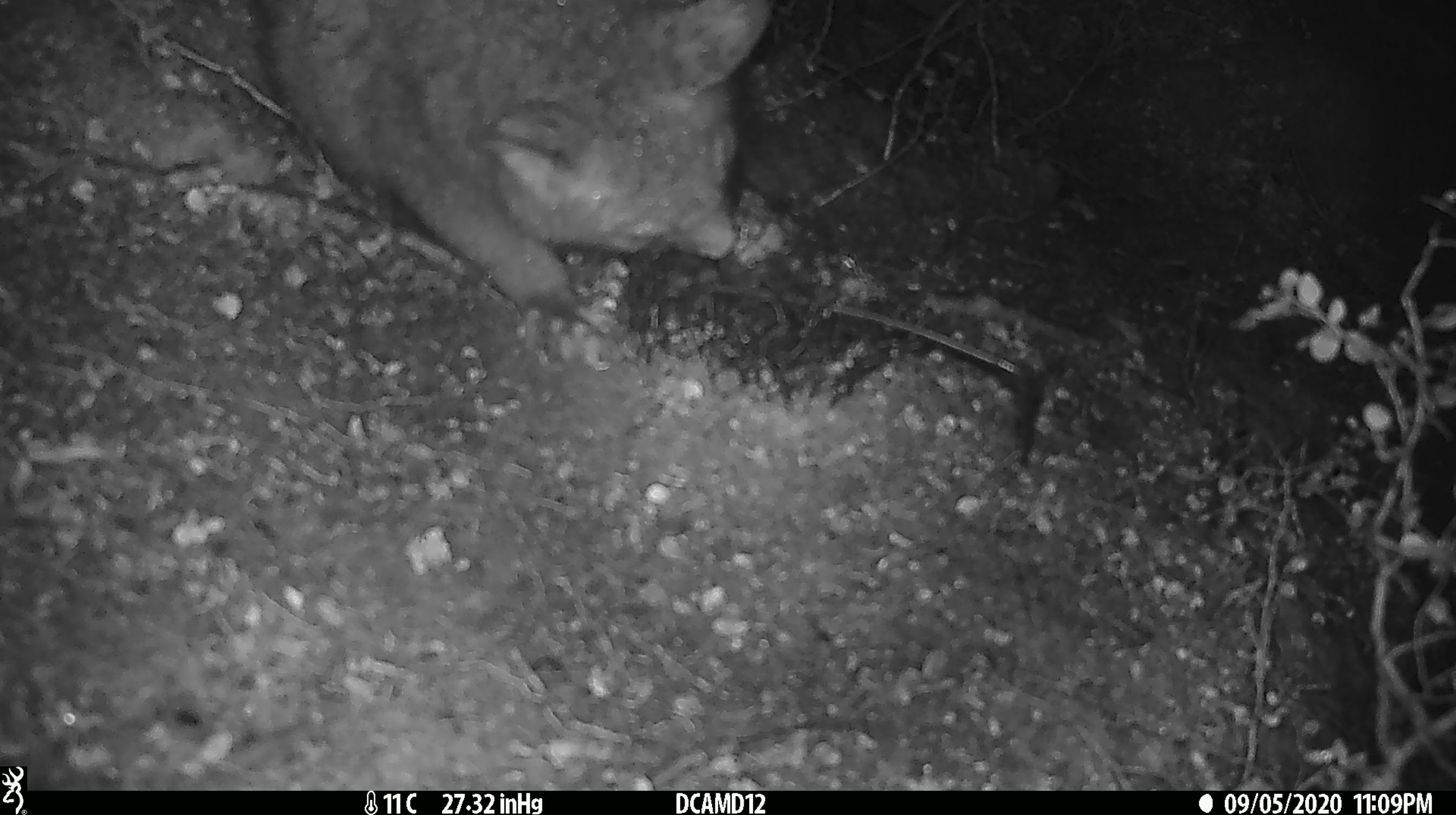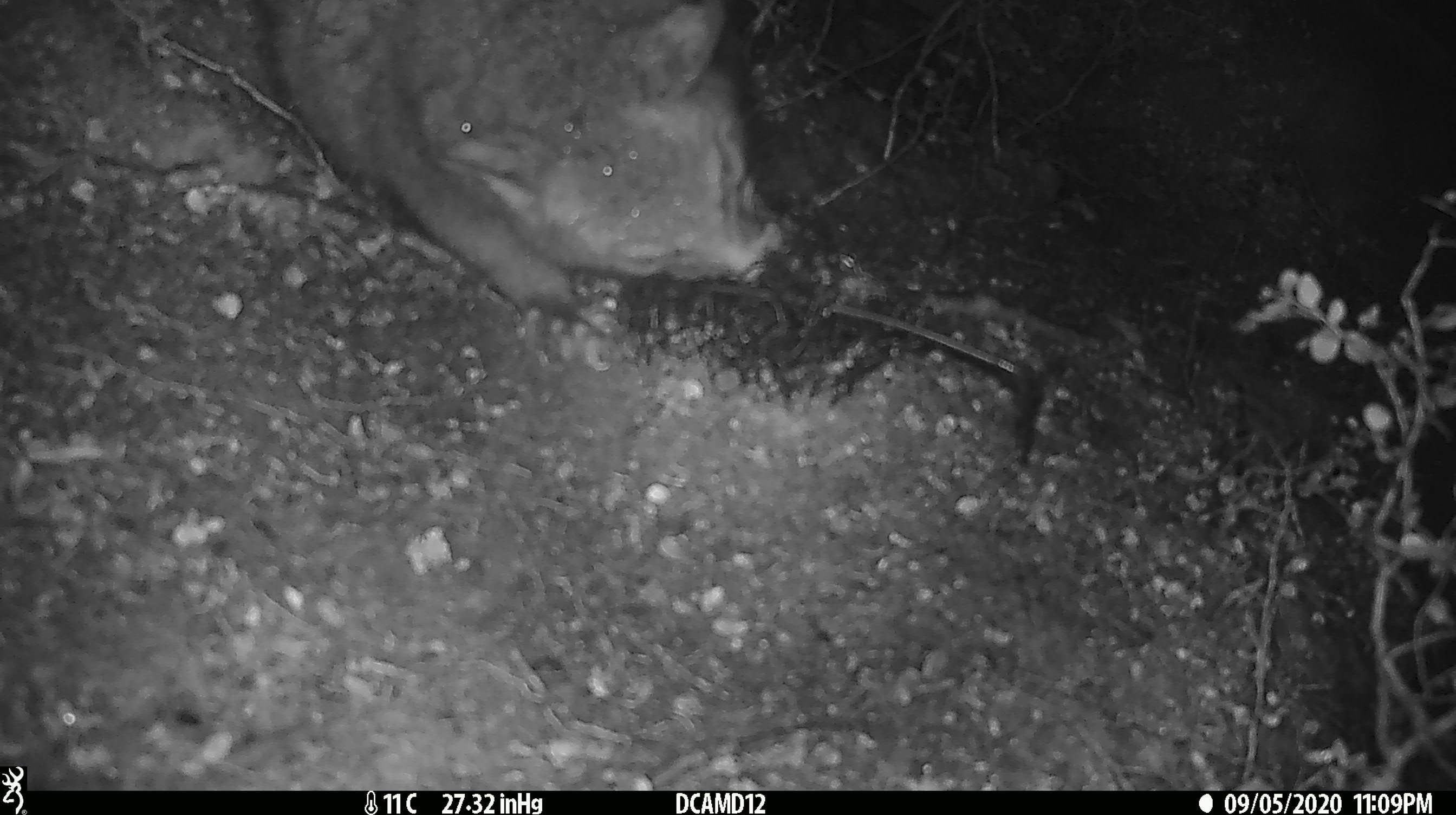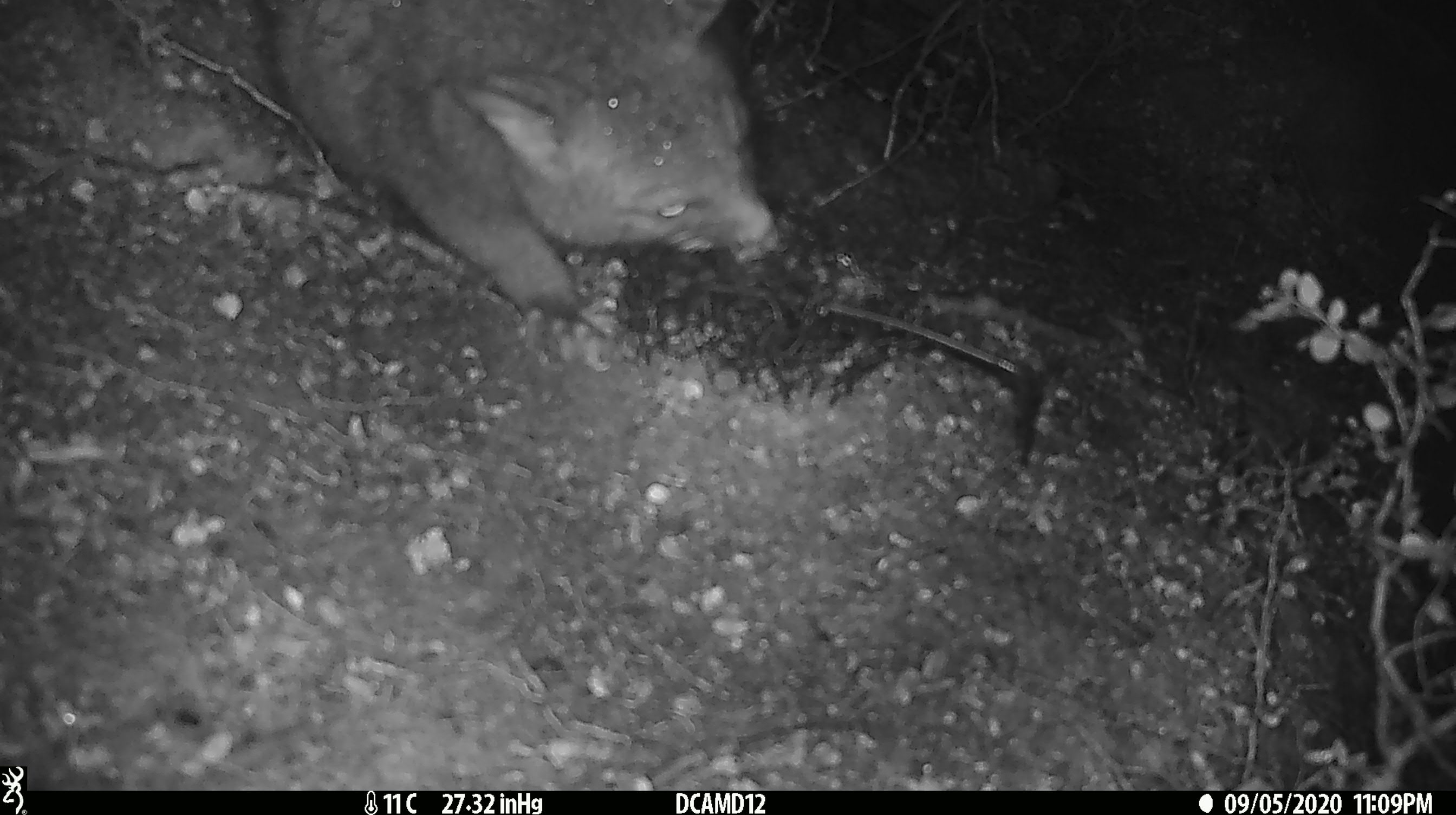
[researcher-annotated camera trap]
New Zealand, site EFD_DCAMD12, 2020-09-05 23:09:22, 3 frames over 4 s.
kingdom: Animalia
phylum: Chordata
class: Mammalia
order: Diprotodontia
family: Phalangeridae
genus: Trichosurus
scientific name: Trichosurus vulpecula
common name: common brushtail possum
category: possum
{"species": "possum (common brushtail possum) (Trichosurus vulpecula)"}